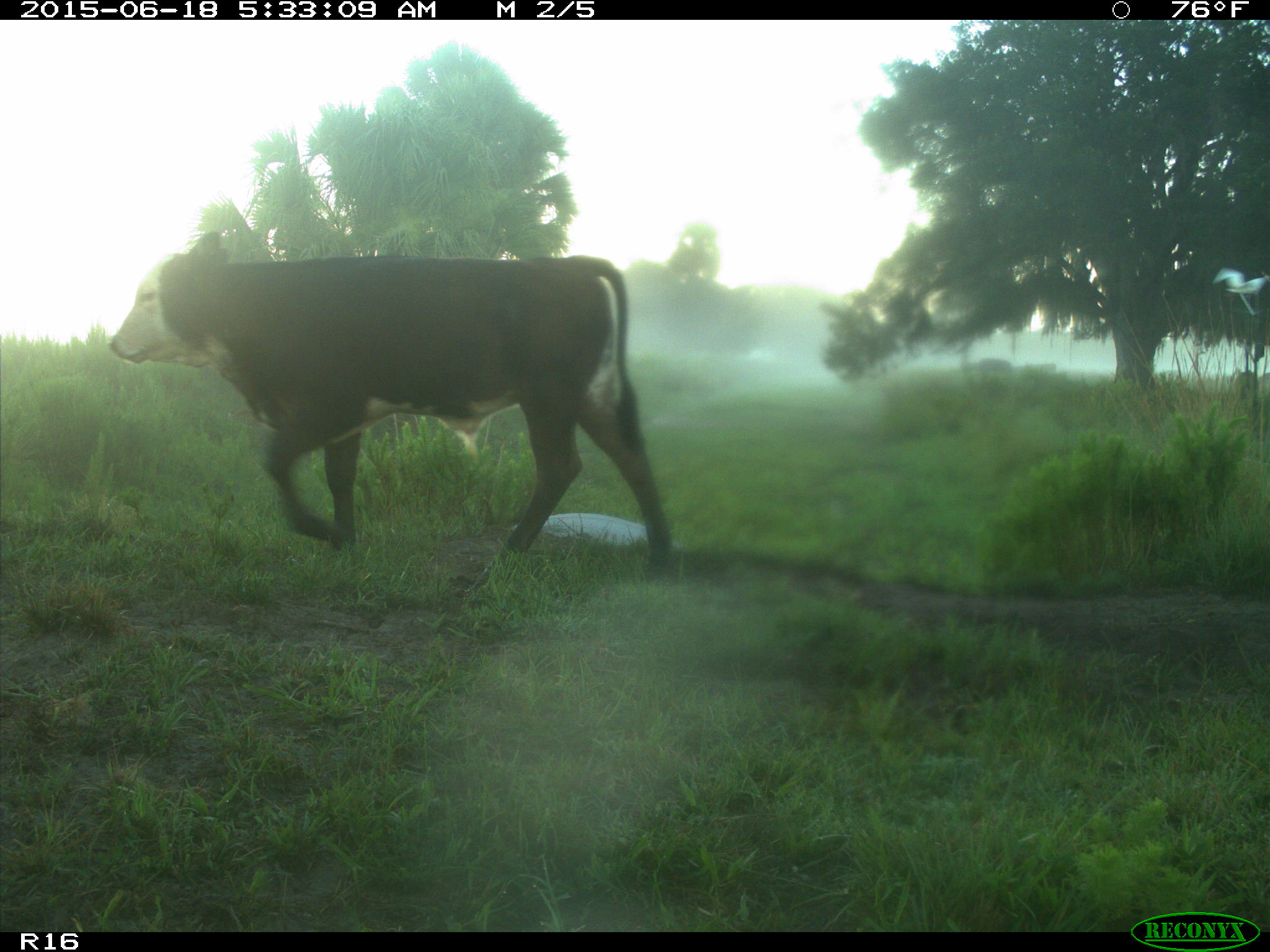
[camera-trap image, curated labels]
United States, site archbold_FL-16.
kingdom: Animalia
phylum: Chordata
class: Mammalia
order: Artiodactyla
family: Bovidae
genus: Bos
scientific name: Bos taurus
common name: domestic cow